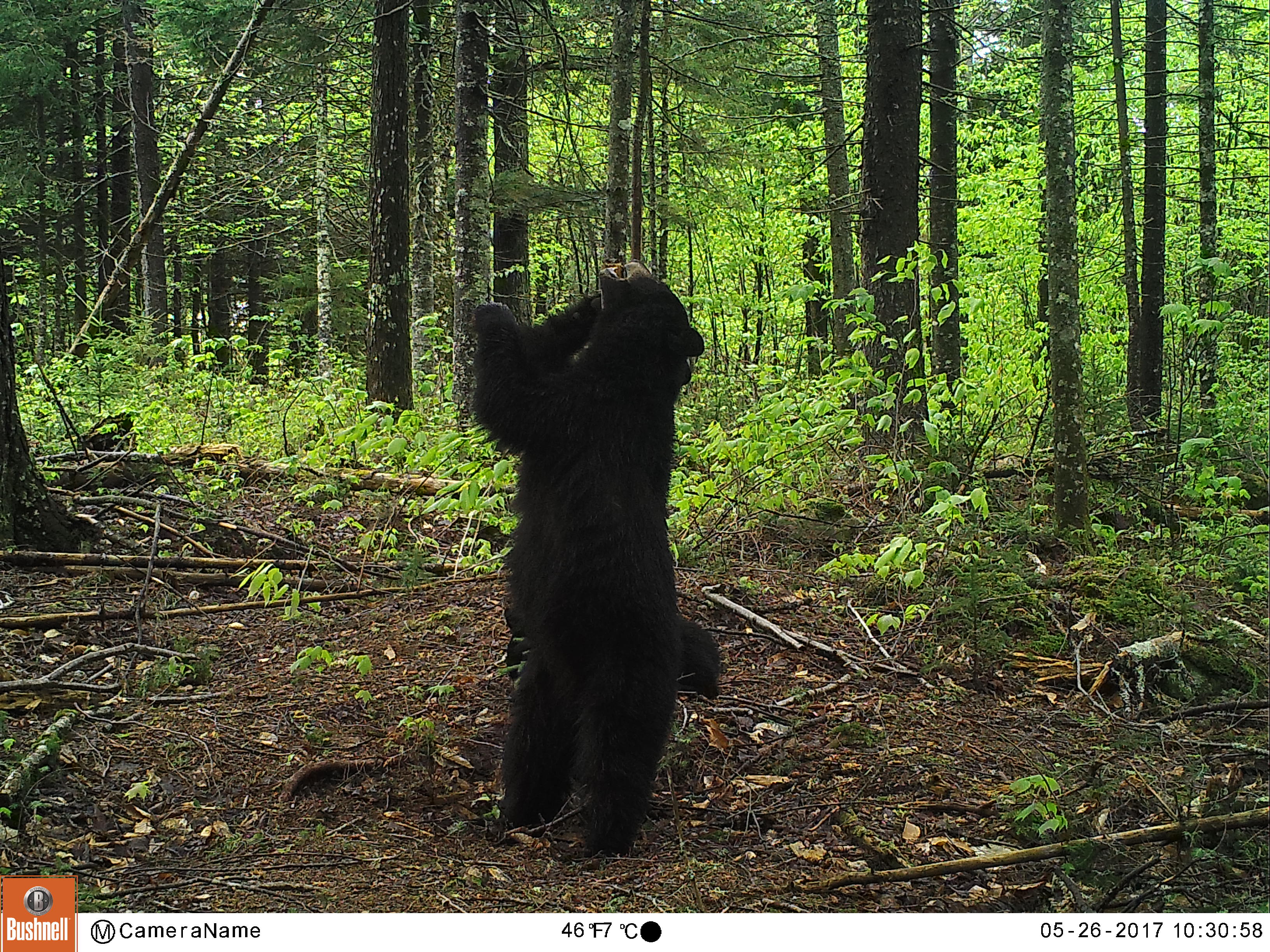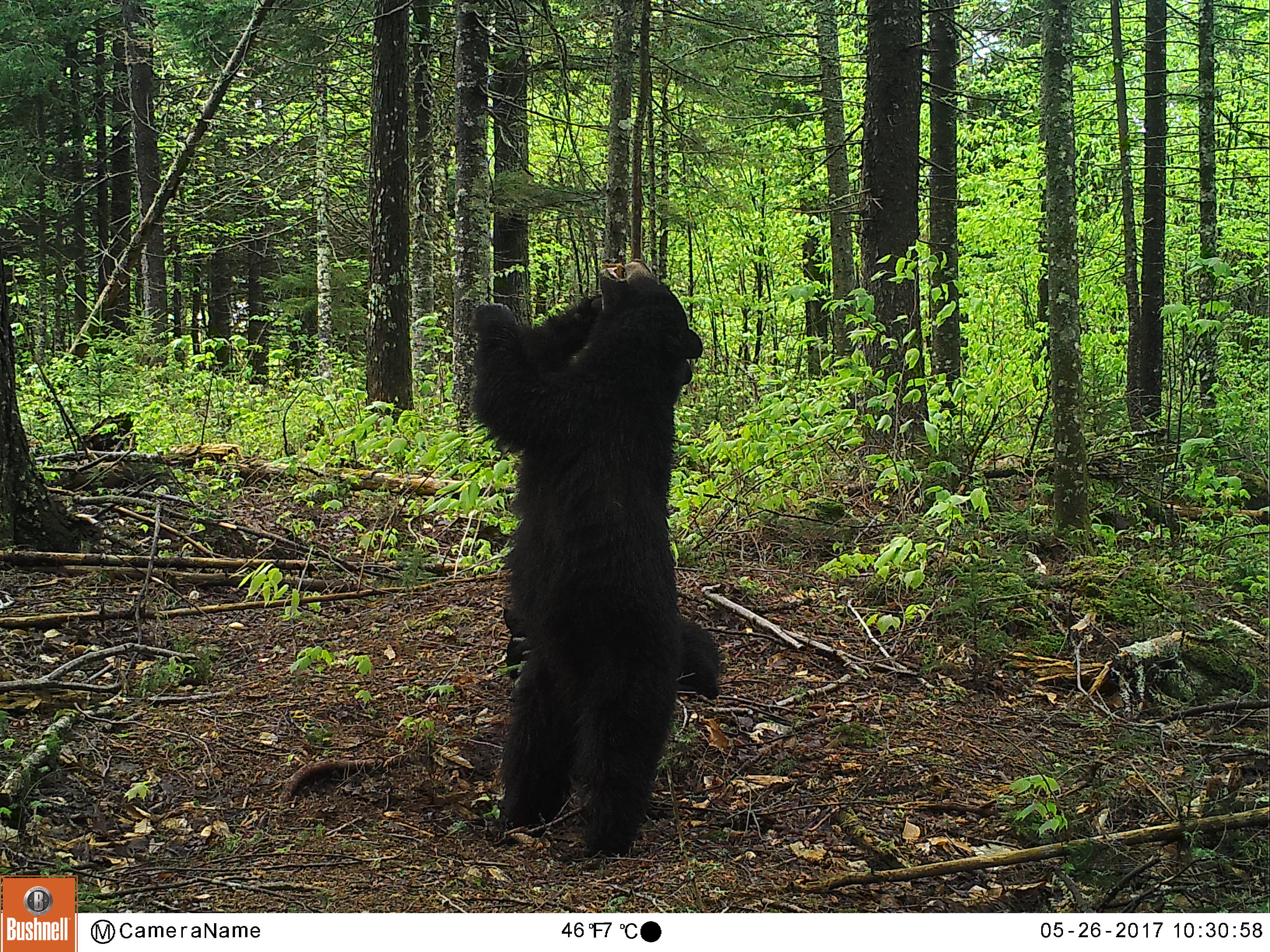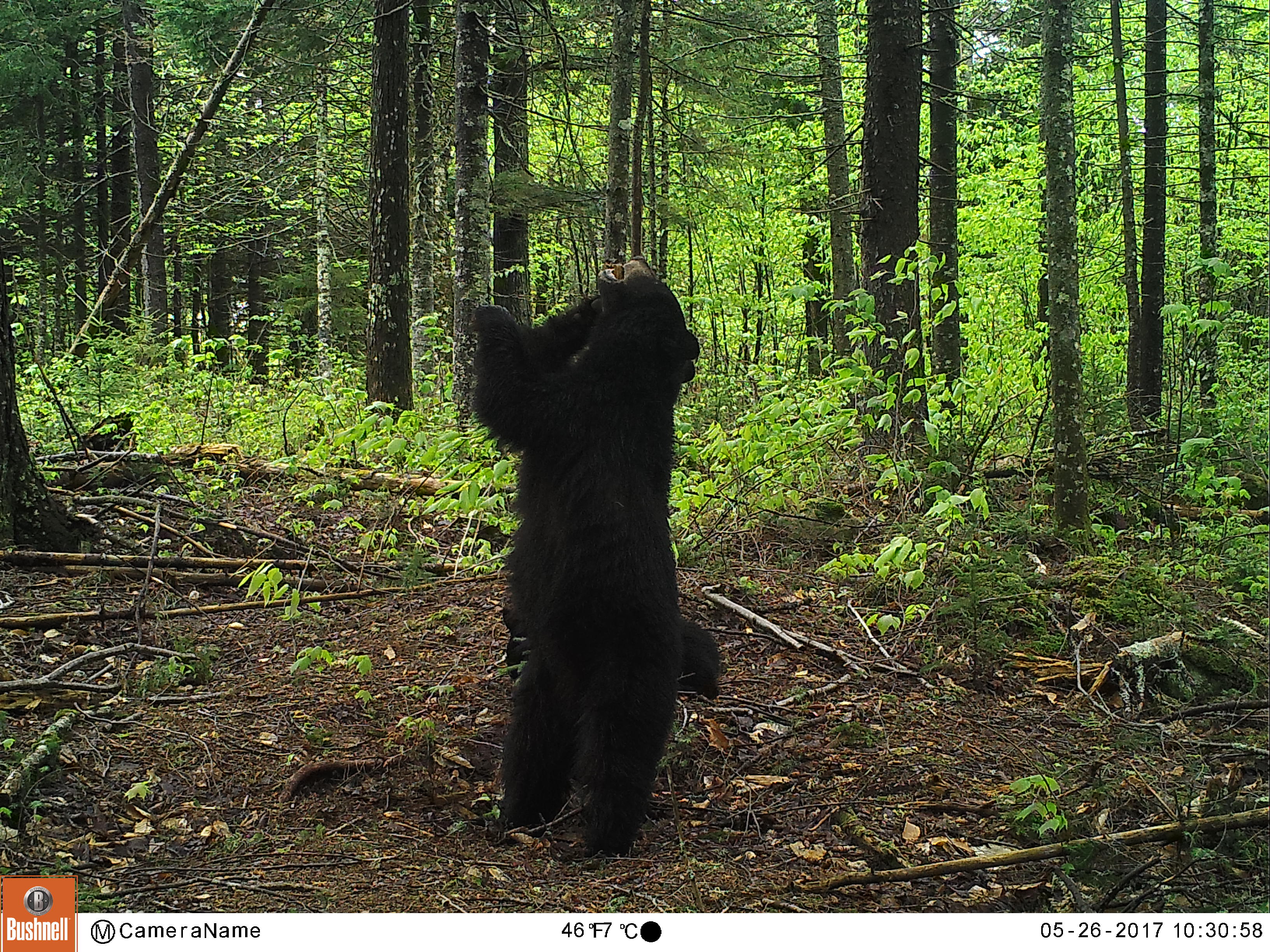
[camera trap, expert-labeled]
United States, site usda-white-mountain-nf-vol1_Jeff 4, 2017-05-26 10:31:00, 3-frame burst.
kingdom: Animalia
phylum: Chordata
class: Mammalia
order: Carnivora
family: Ursidae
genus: Ursus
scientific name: Ursus americanus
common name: black bear